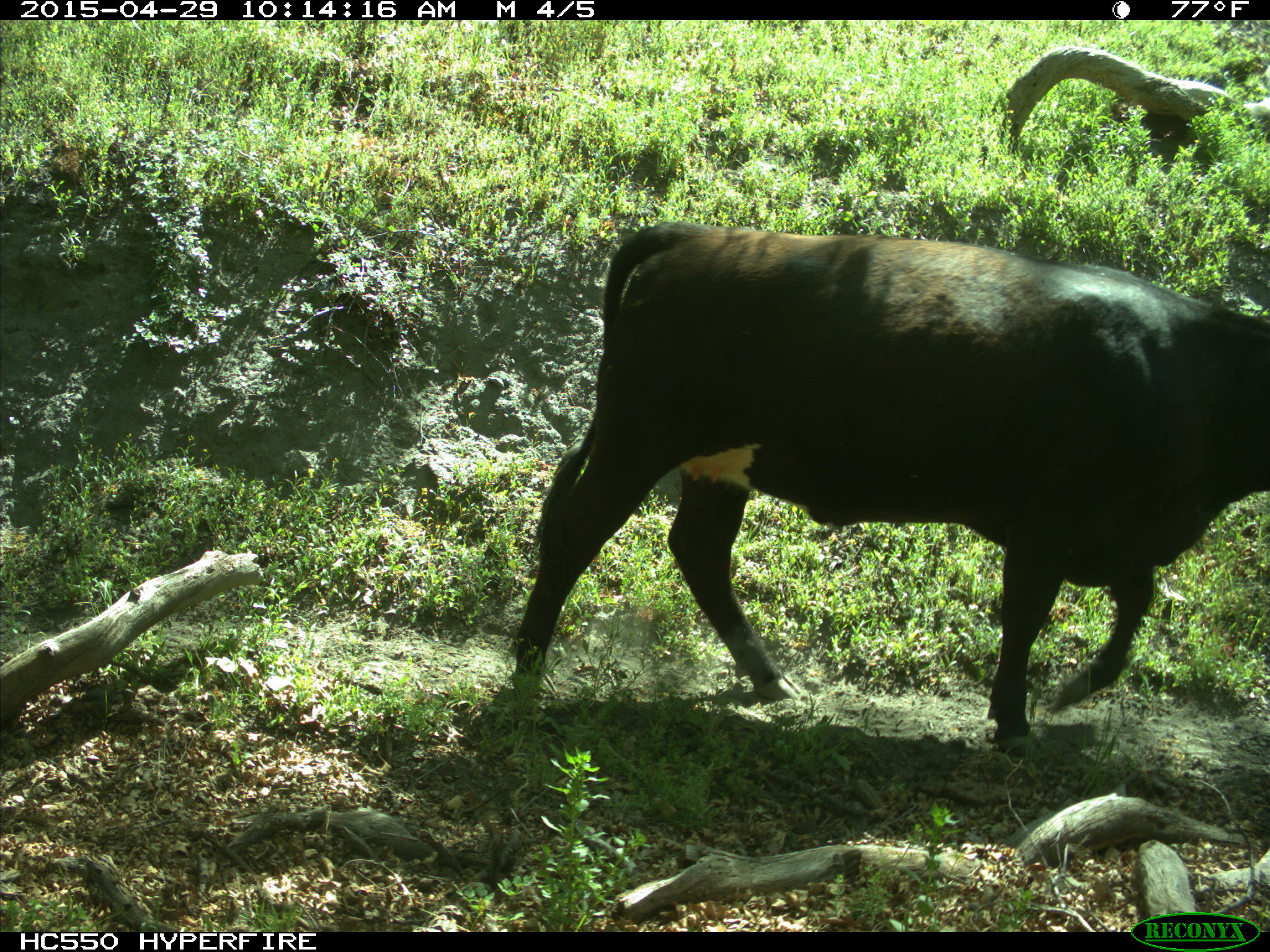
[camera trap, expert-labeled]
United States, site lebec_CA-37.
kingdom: Animalia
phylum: Chordata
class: Mammalia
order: Artiodactyla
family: Bovidae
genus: Bos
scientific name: Bos taurus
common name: domestic cow